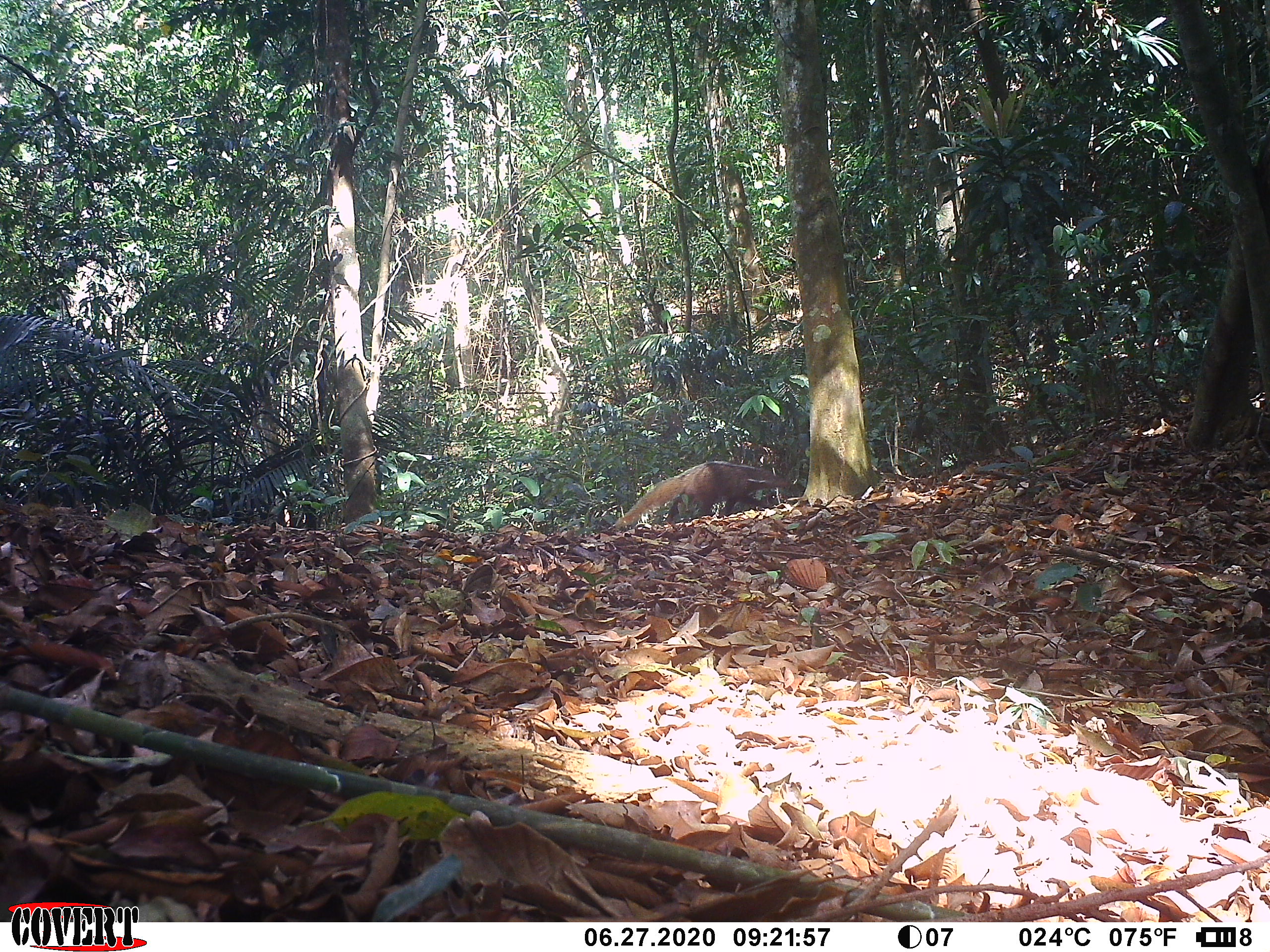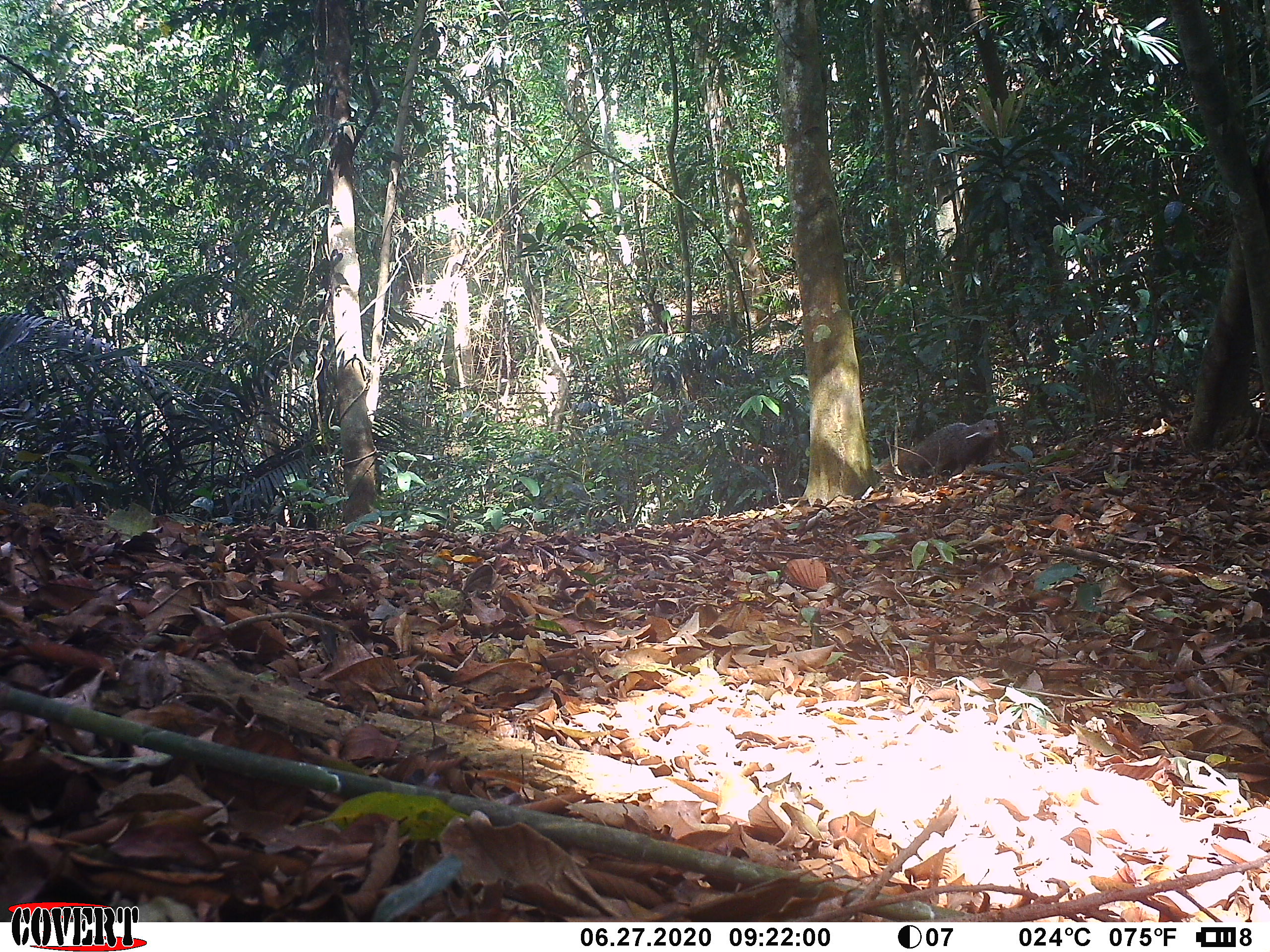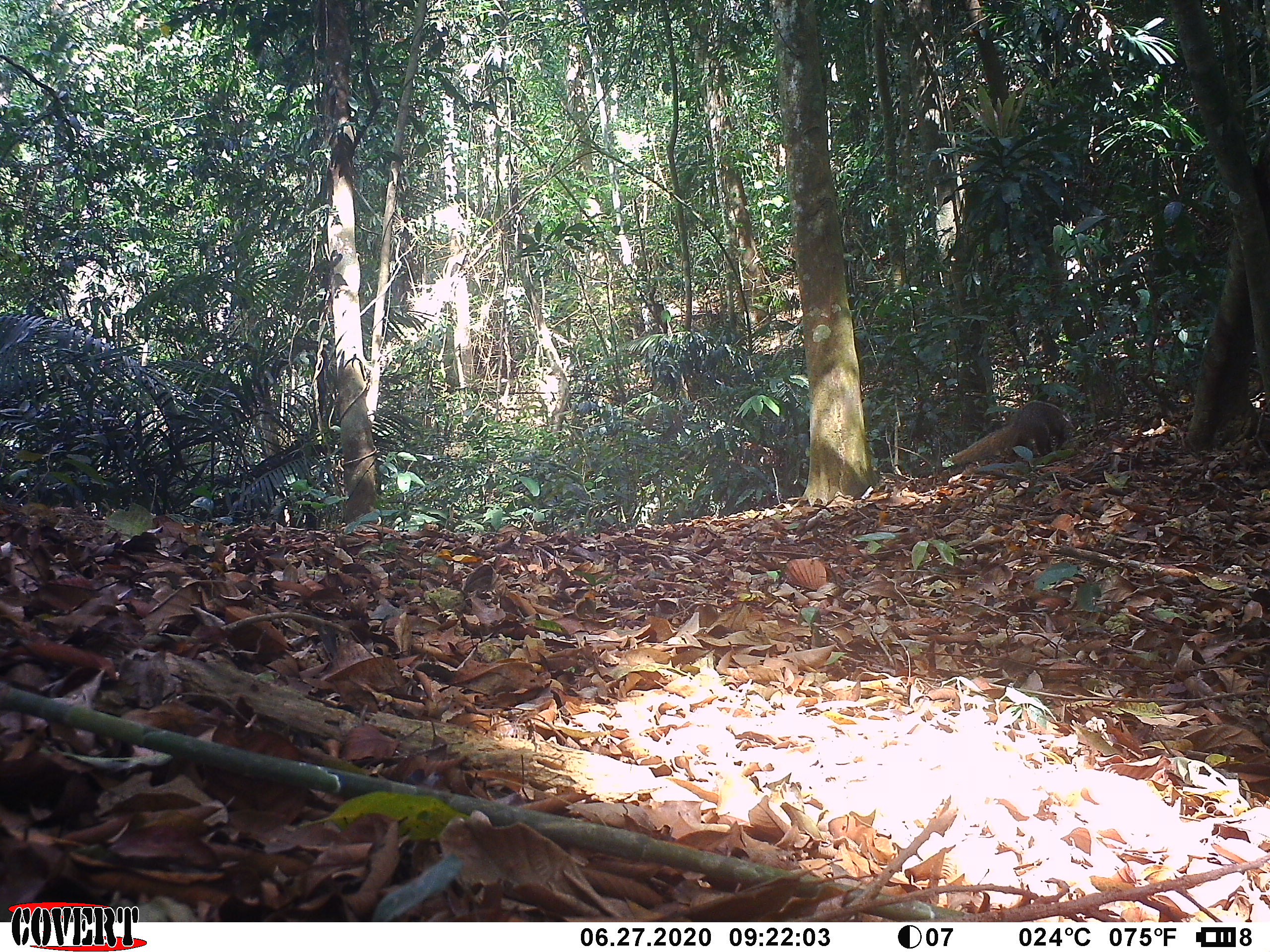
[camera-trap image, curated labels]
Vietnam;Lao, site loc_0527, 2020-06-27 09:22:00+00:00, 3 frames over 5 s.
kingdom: Animalia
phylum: Chordata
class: Mammalia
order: Carnivora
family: Herpestidae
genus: Urva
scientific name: Urva urva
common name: crab-eating mongoose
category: crab eating mongoose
Crab eating mongoose (crab-eating mongoose) (Urva urva). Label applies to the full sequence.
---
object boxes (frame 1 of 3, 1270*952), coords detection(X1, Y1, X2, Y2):
crab eating mongoose: detection(615, 461, 794, 528)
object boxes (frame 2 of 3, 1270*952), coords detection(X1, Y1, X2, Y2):
crab eating mongoose: detection(874, 418, 999, 476)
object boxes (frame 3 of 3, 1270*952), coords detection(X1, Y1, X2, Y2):
crab eating mongoose: detection(950, 399, 1070, 464)